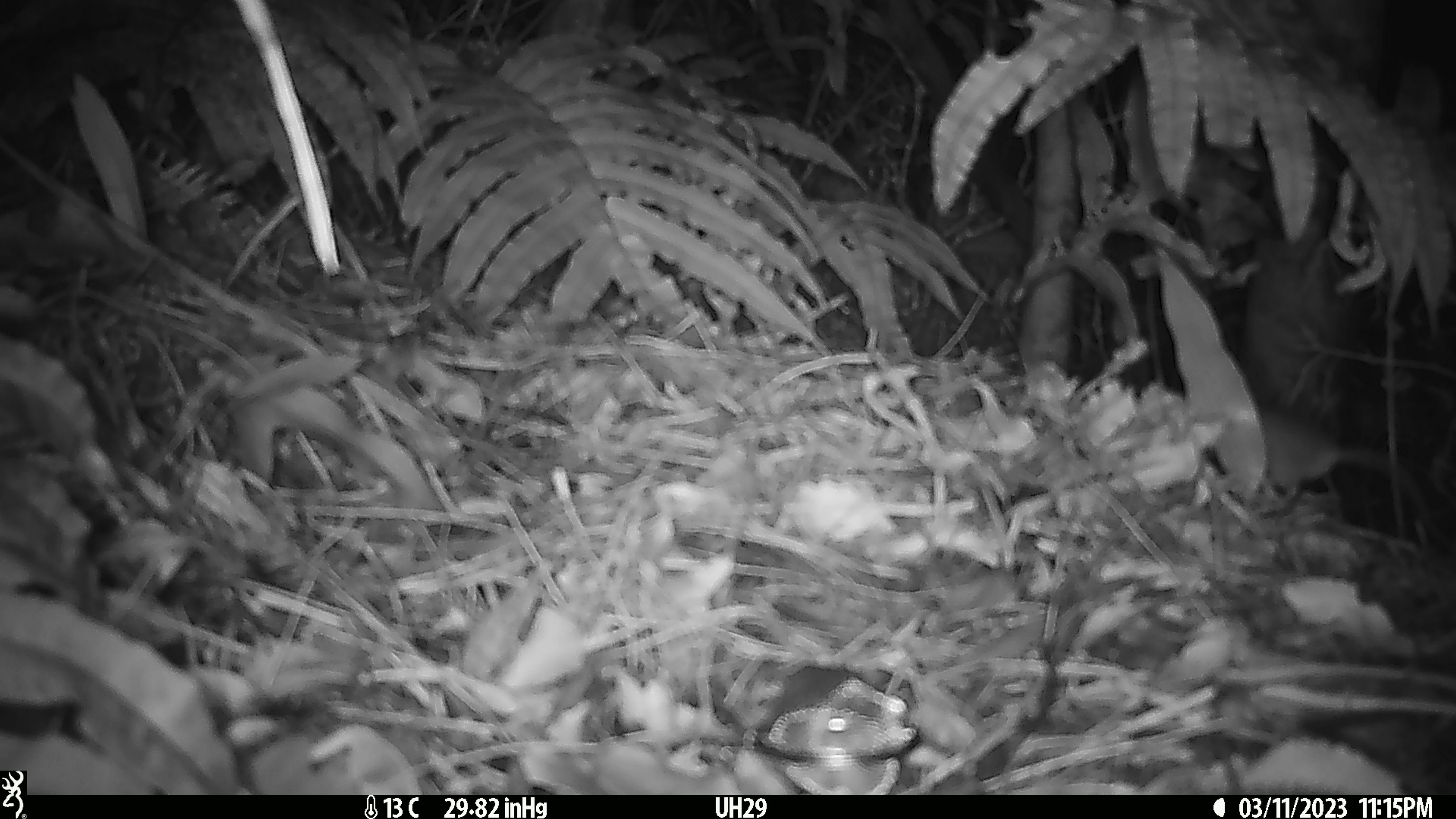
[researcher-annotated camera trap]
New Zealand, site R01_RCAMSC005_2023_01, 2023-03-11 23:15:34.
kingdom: Animalia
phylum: Chordata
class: Mammalia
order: Rodentia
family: Muridae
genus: Mus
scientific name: Mus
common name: mouse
Mouse (Mus).